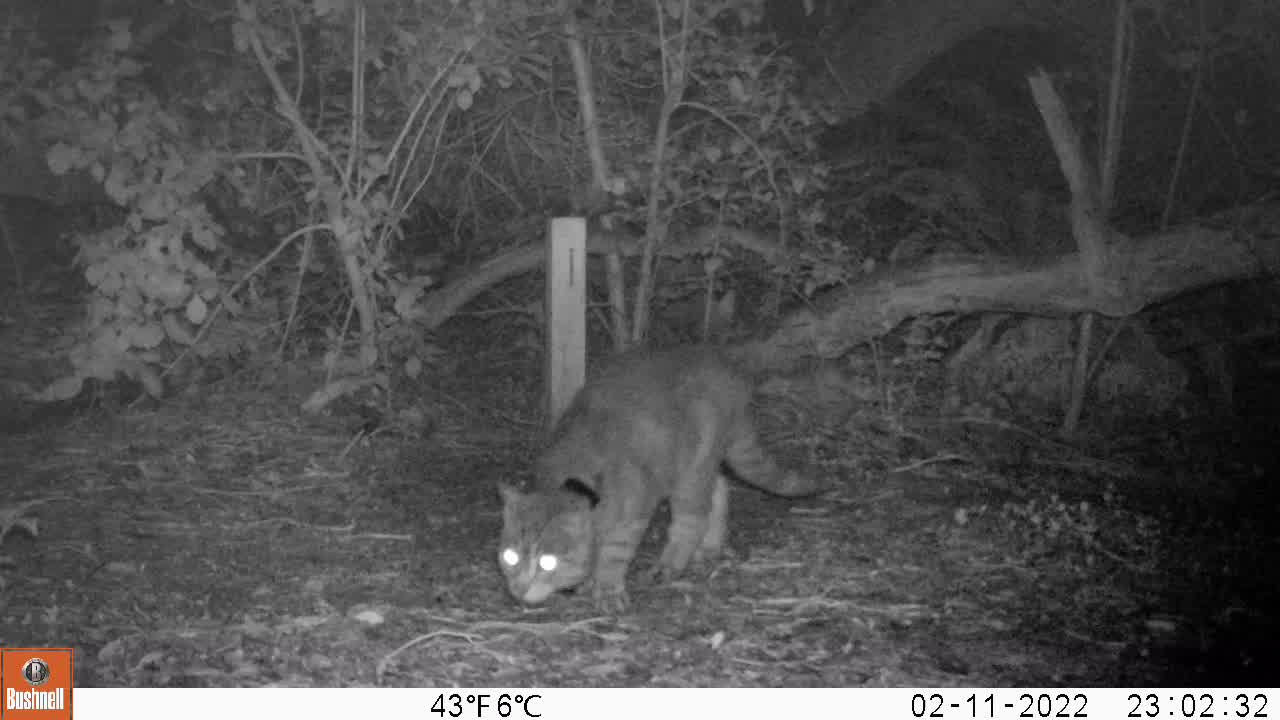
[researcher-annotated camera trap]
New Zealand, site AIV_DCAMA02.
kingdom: Animalia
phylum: Chordata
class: Mammalia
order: Carnivora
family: Felidae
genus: Felis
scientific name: Felis catus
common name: domestic cat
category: cat